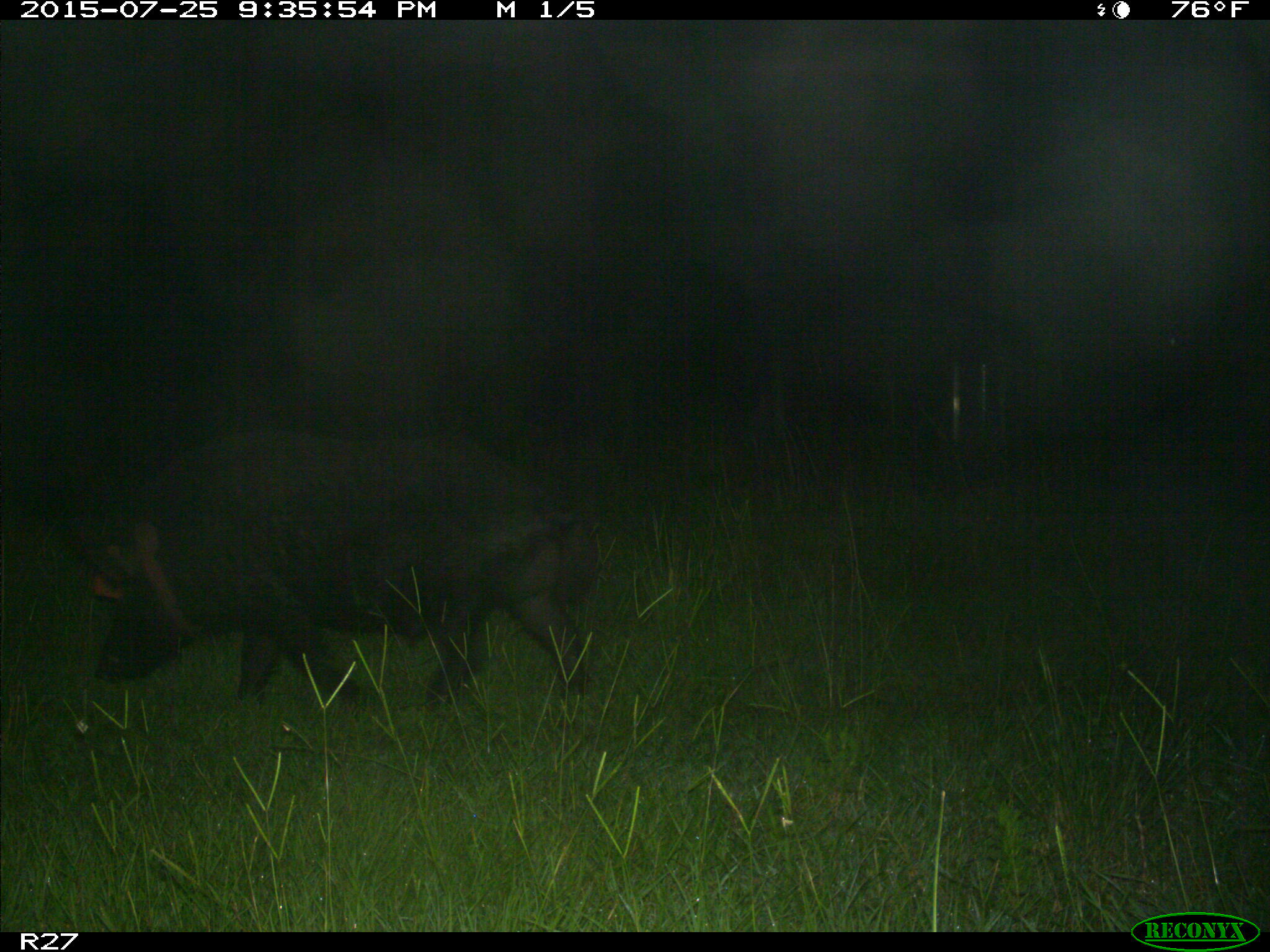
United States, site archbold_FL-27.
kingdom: Animalia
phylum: Chordata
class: Mammalia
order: Artiodactyla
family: Suidae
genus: Sus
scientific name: Sus scrofa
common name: wild boar